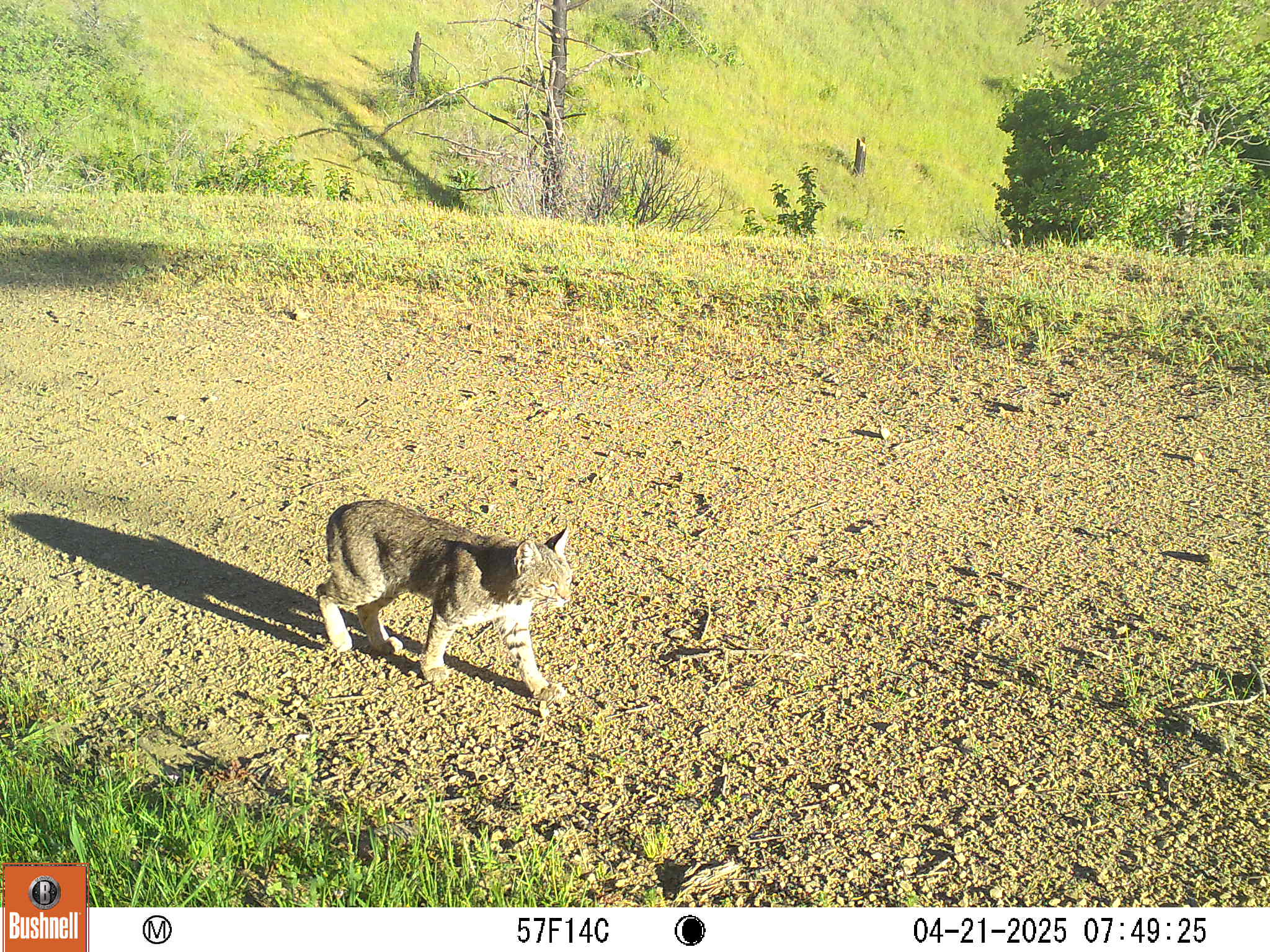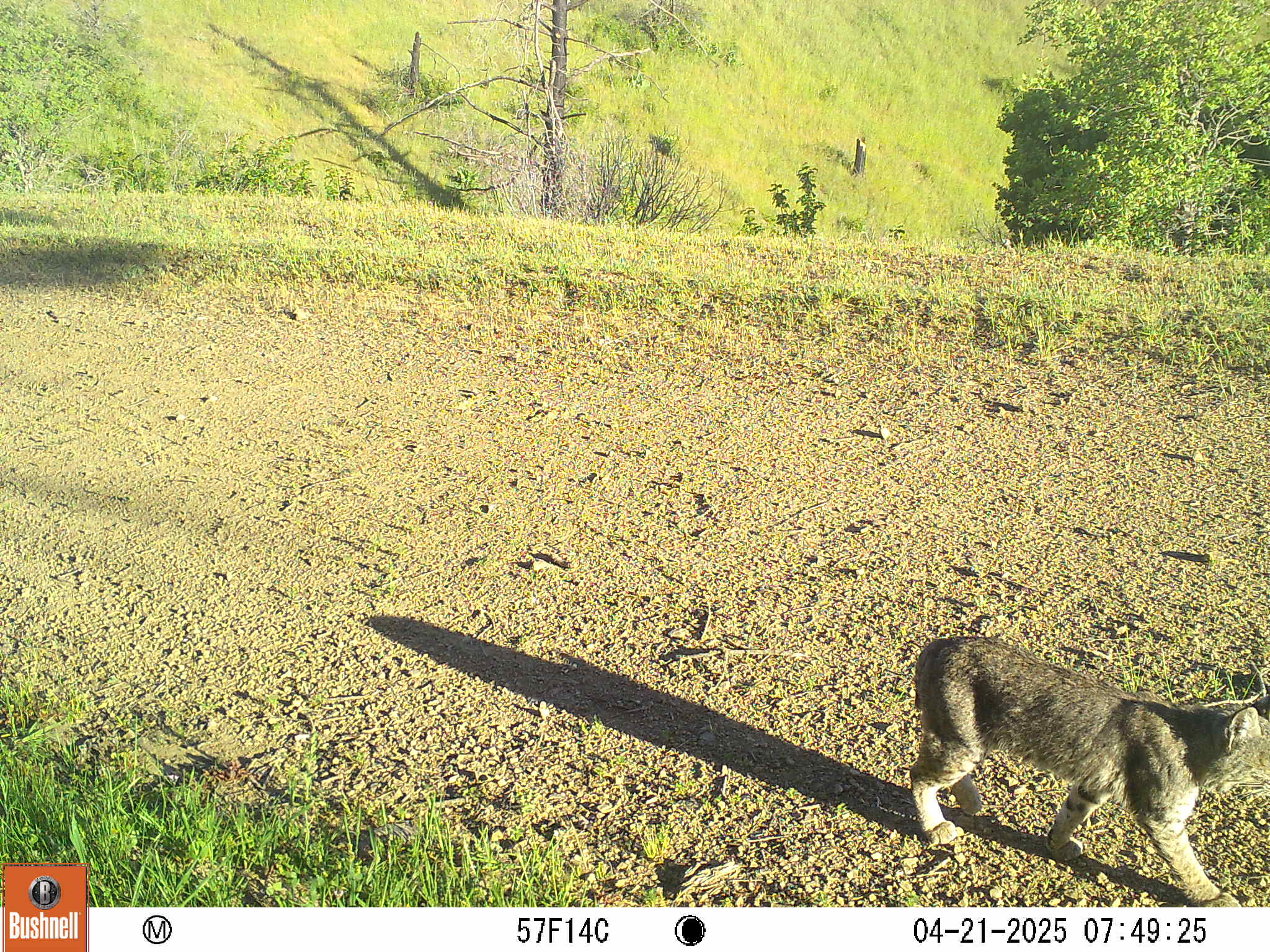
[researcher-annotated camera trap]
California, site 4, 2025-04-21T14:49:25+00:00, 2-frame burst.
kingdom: Animalia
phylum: Chordata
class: Mammalia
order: Carnivora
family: Felidae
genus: Lynx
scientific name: Lynx rufus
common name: bobcat